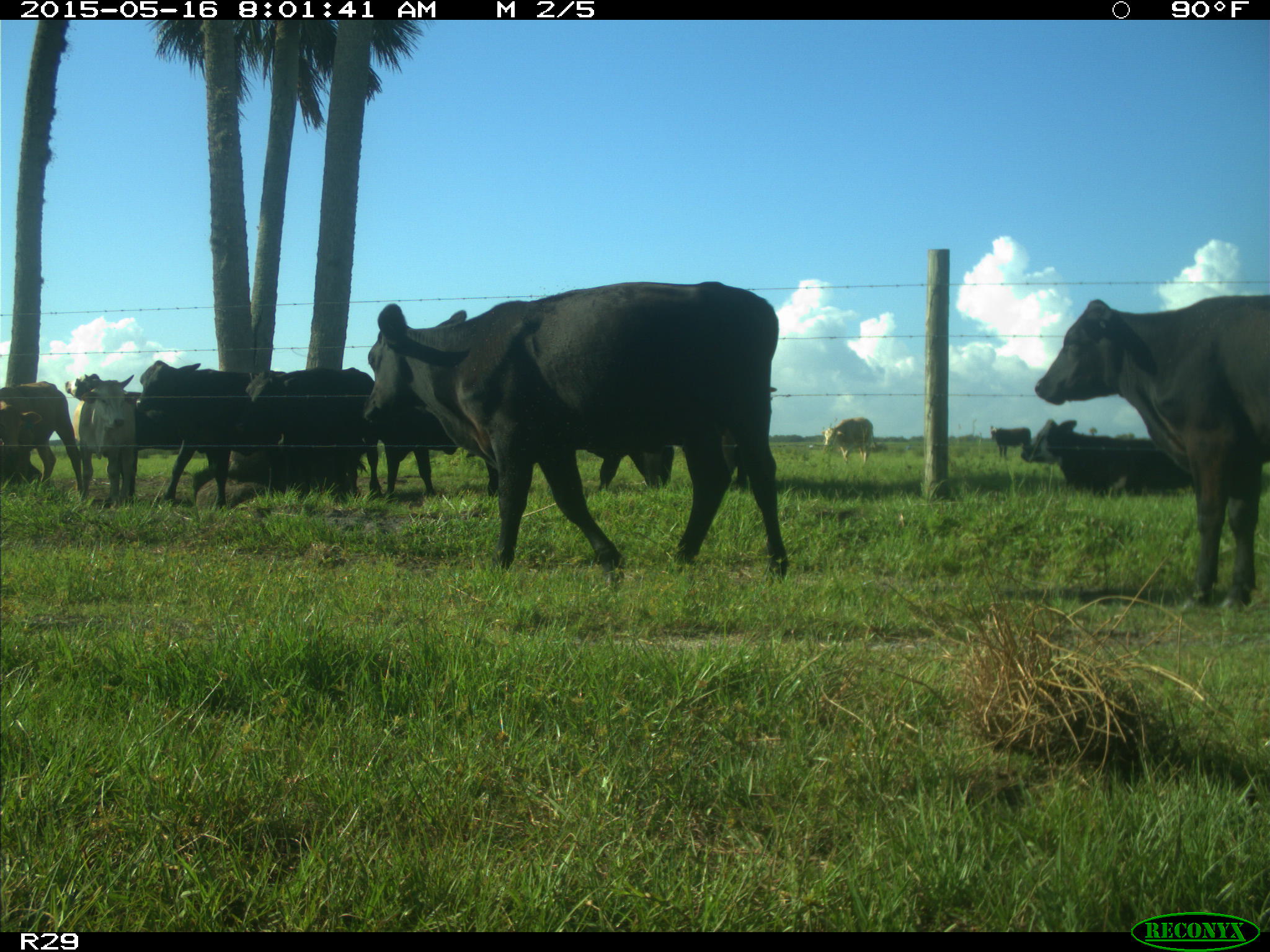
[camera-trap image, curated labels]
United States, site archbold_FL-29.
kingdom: Animalia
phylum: Chordata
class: Mammalia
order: Artiodactyla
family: Bovidae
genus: Bos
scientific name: Bos taurus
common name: domestic cow